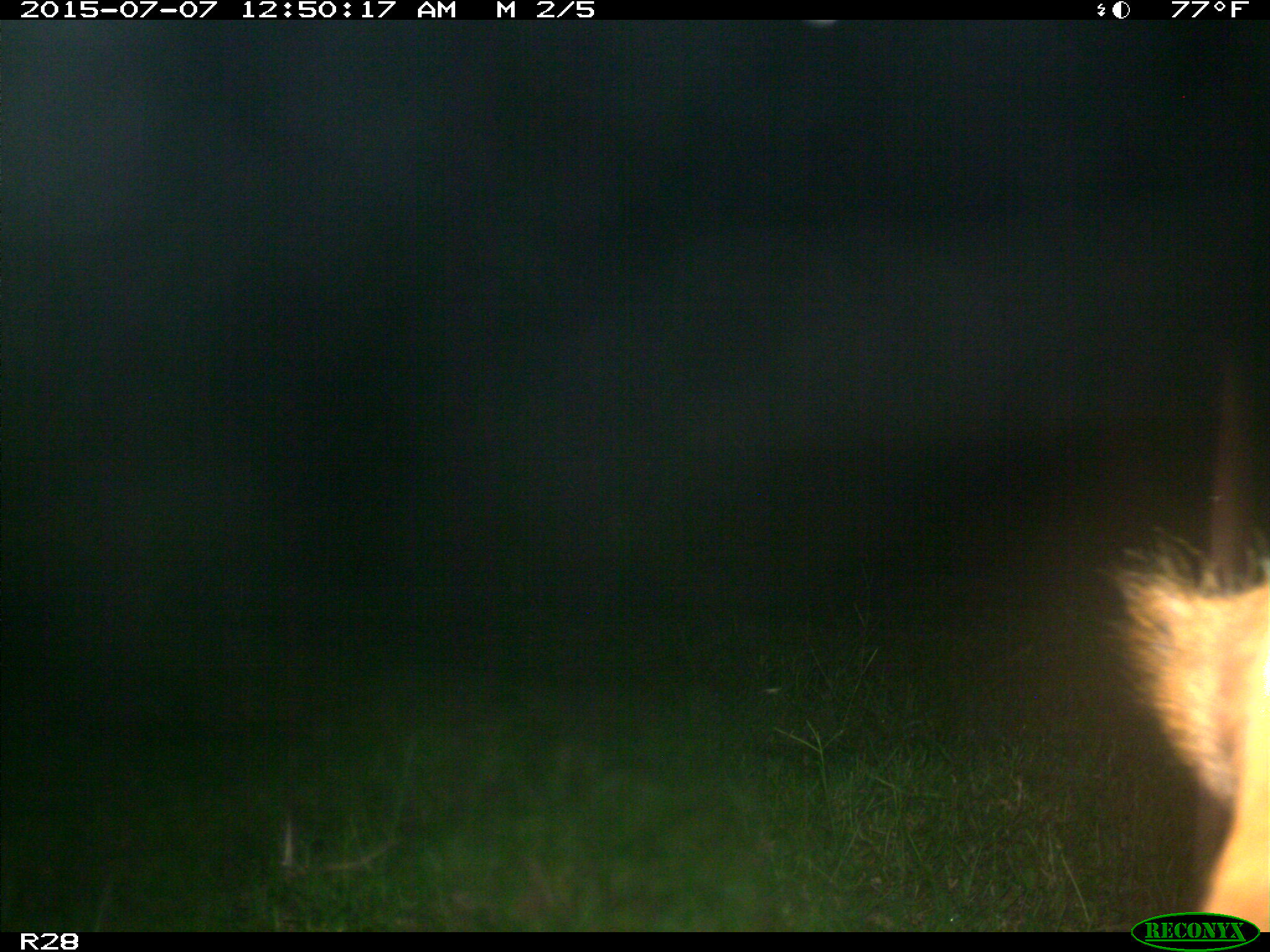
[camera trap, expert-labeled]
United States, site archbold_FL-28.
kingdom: Animalia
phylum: Chordata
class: Mammalia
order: Artiodactyla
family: Bovidae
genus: Bos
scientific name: Bos taurus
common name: domestic cow